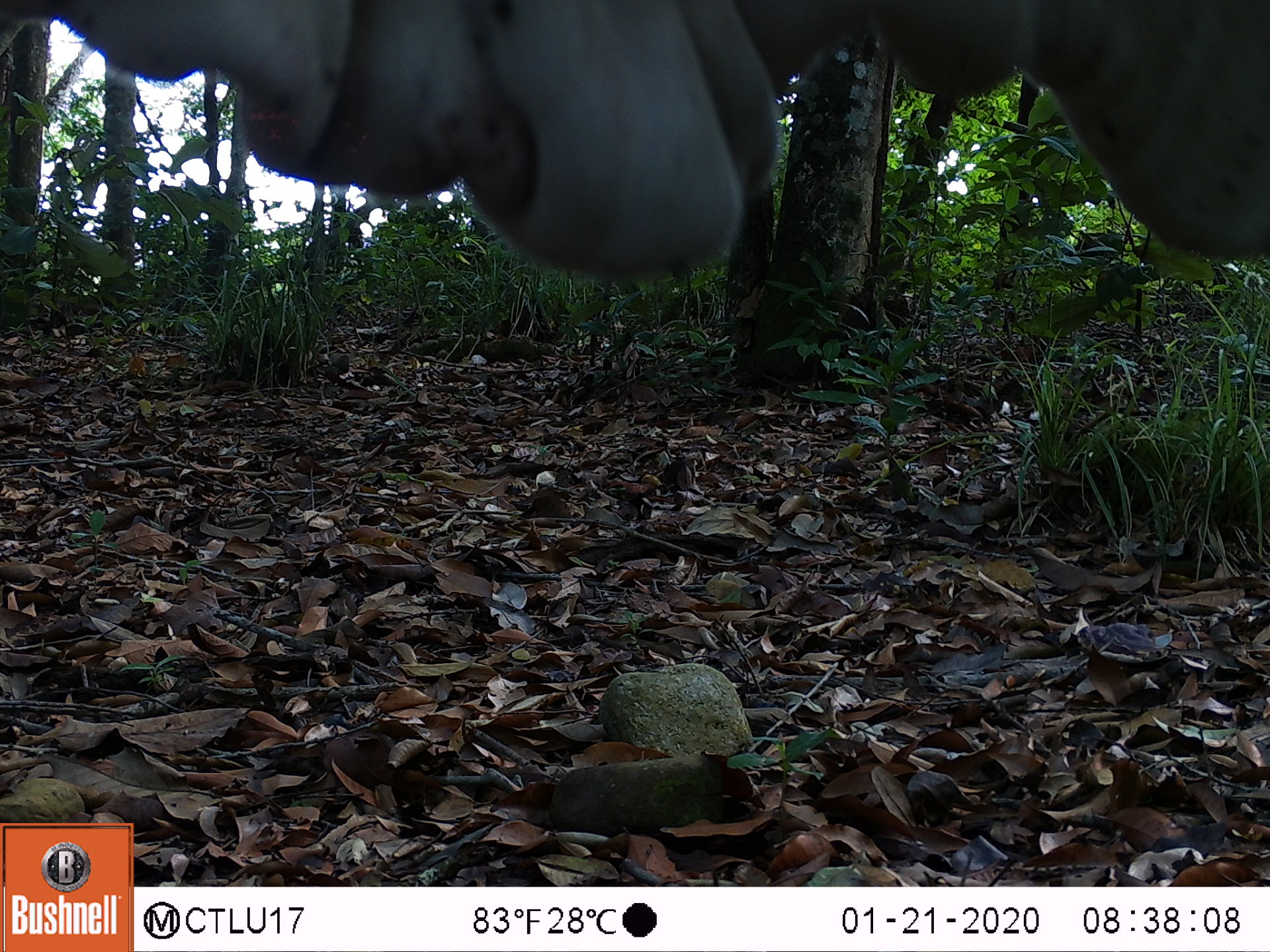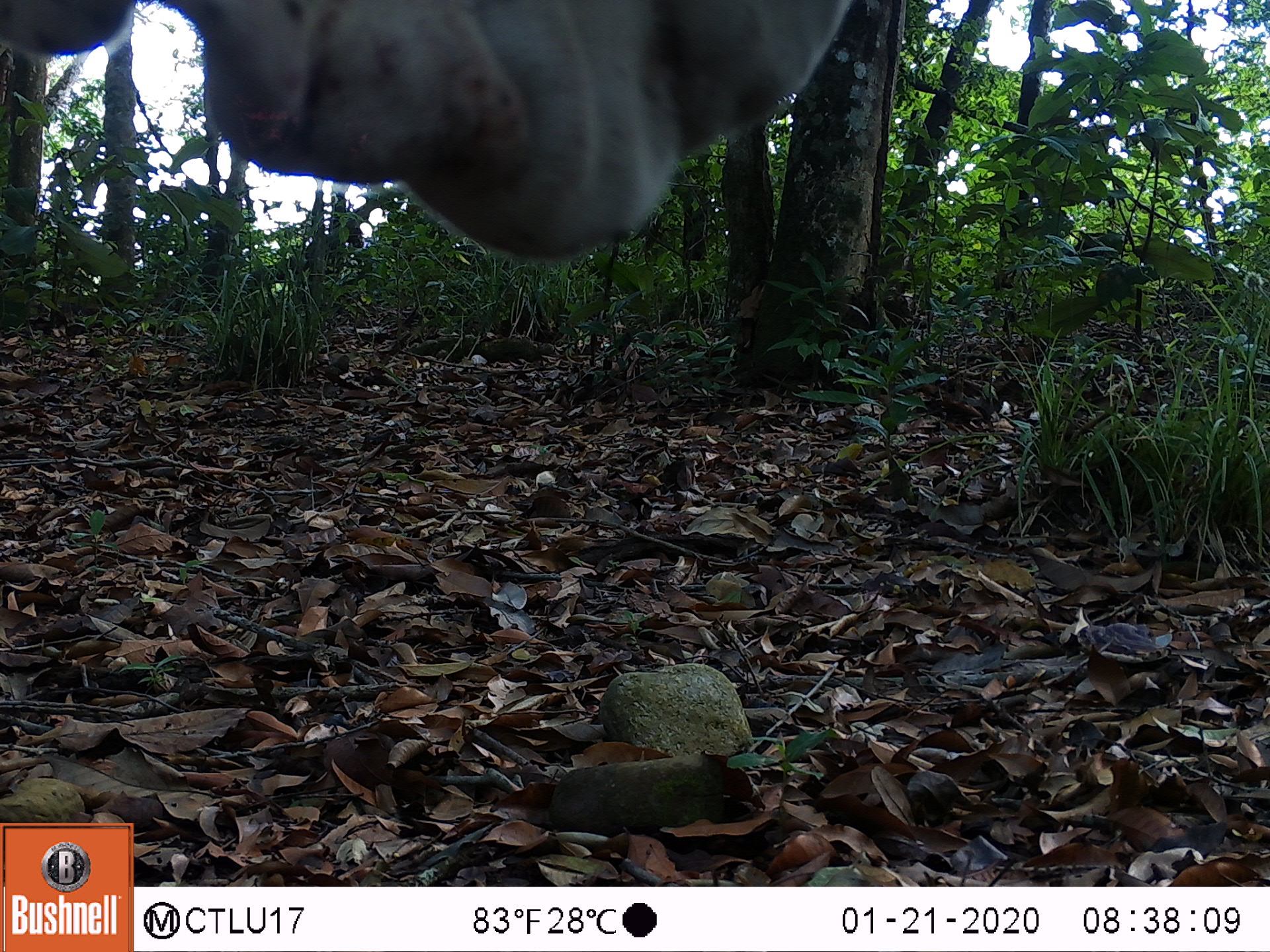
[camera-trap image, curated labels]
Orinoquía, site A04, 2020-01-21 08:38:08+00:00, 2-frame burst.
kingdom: Animalia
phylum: Chordata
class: Mammalia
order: Artiodactyla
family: Bovidae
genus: Bos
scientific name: Bos taurus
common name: cow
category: cattle